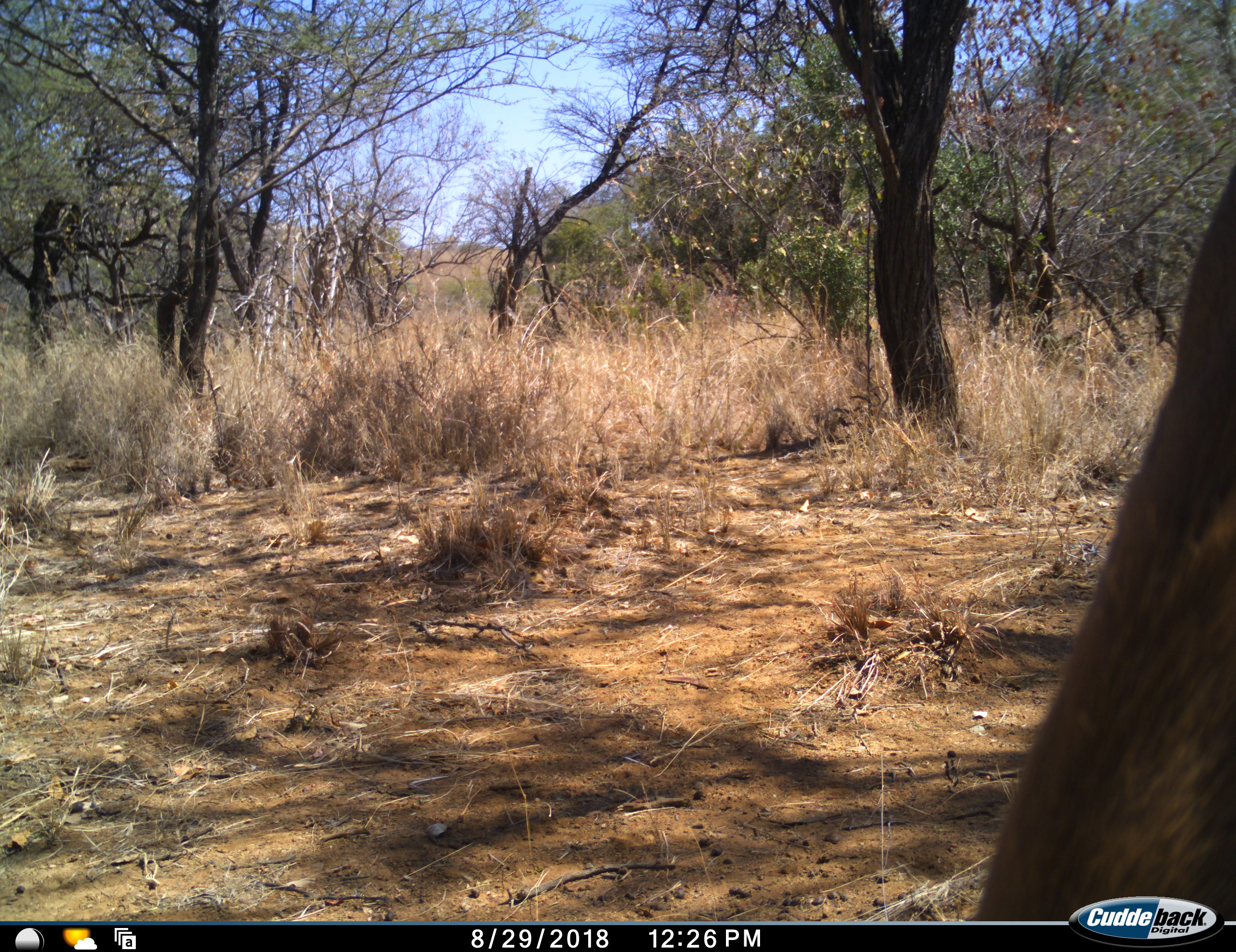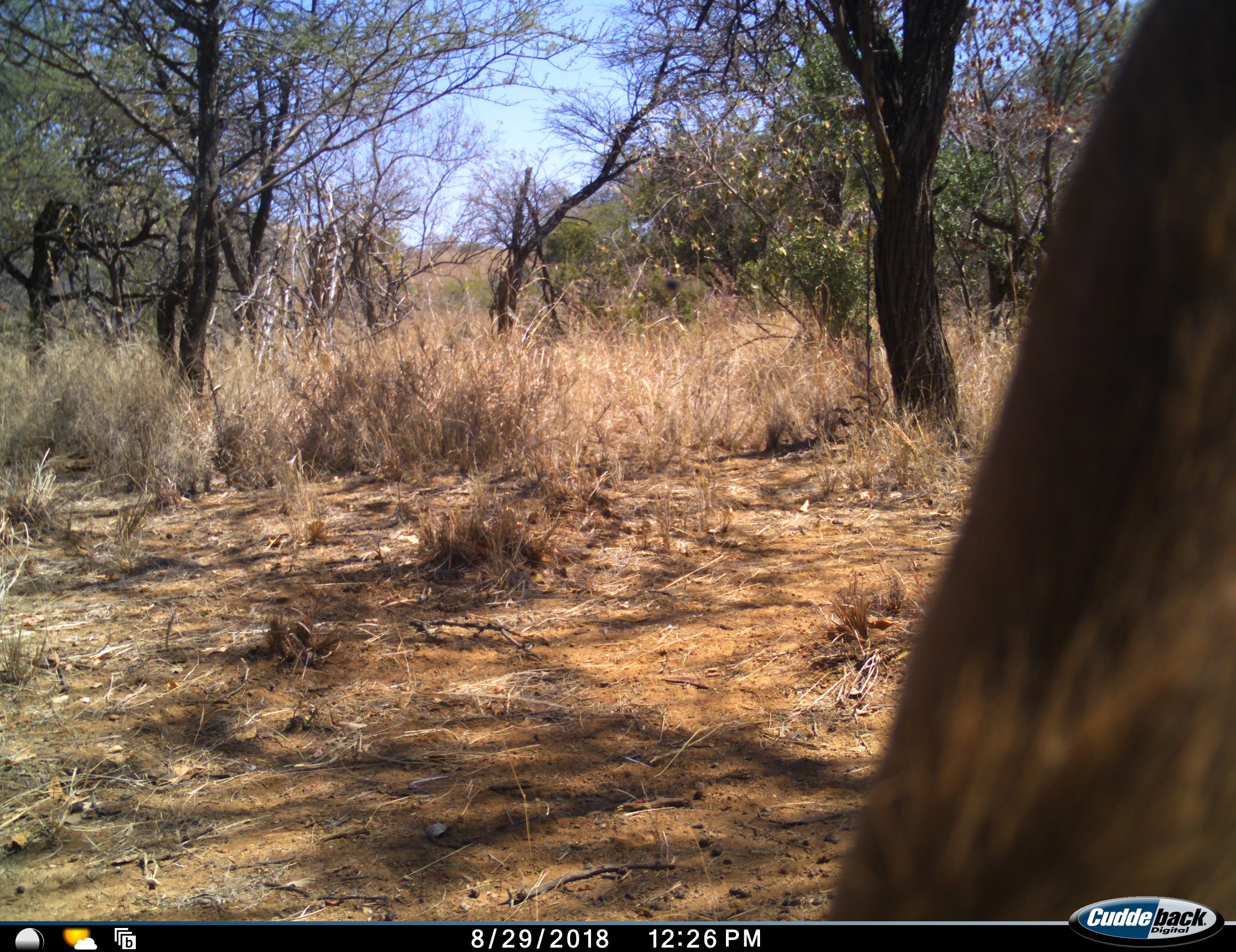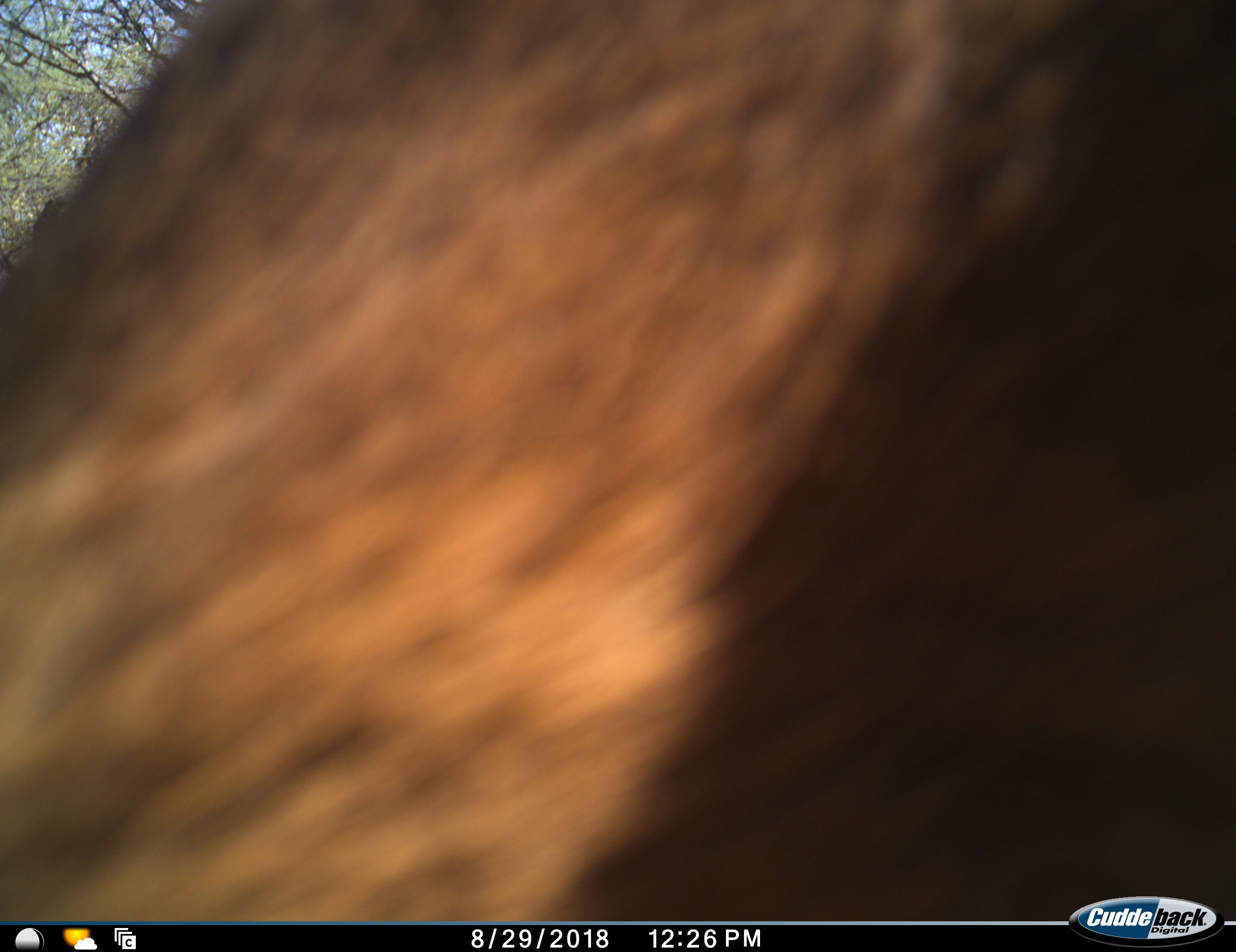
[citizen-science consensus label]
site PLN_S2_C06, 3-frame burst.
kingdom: Animalia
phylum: Chordata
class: Mammalia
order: Artiodactyla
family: Bovidae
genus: Aepyceros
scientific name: Aepyceros melampus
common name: impala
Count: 1.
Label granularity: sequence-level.